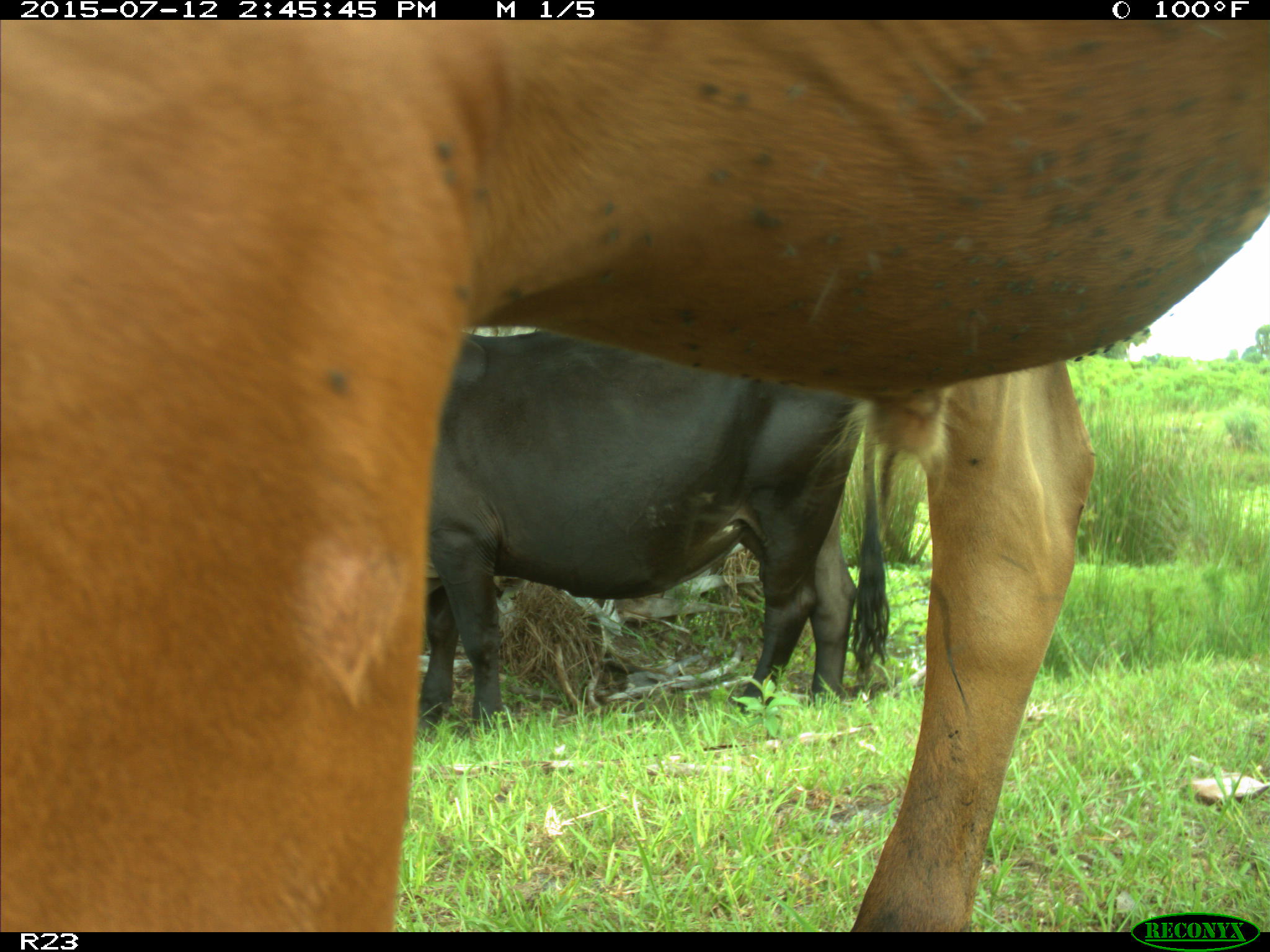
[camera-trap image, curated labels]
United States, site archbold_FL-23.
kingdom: Animalia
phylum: Chordata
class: Mammalia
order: Artiodactyla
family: Bovidae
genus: Bos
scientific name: Bos taurus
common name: domestic cow